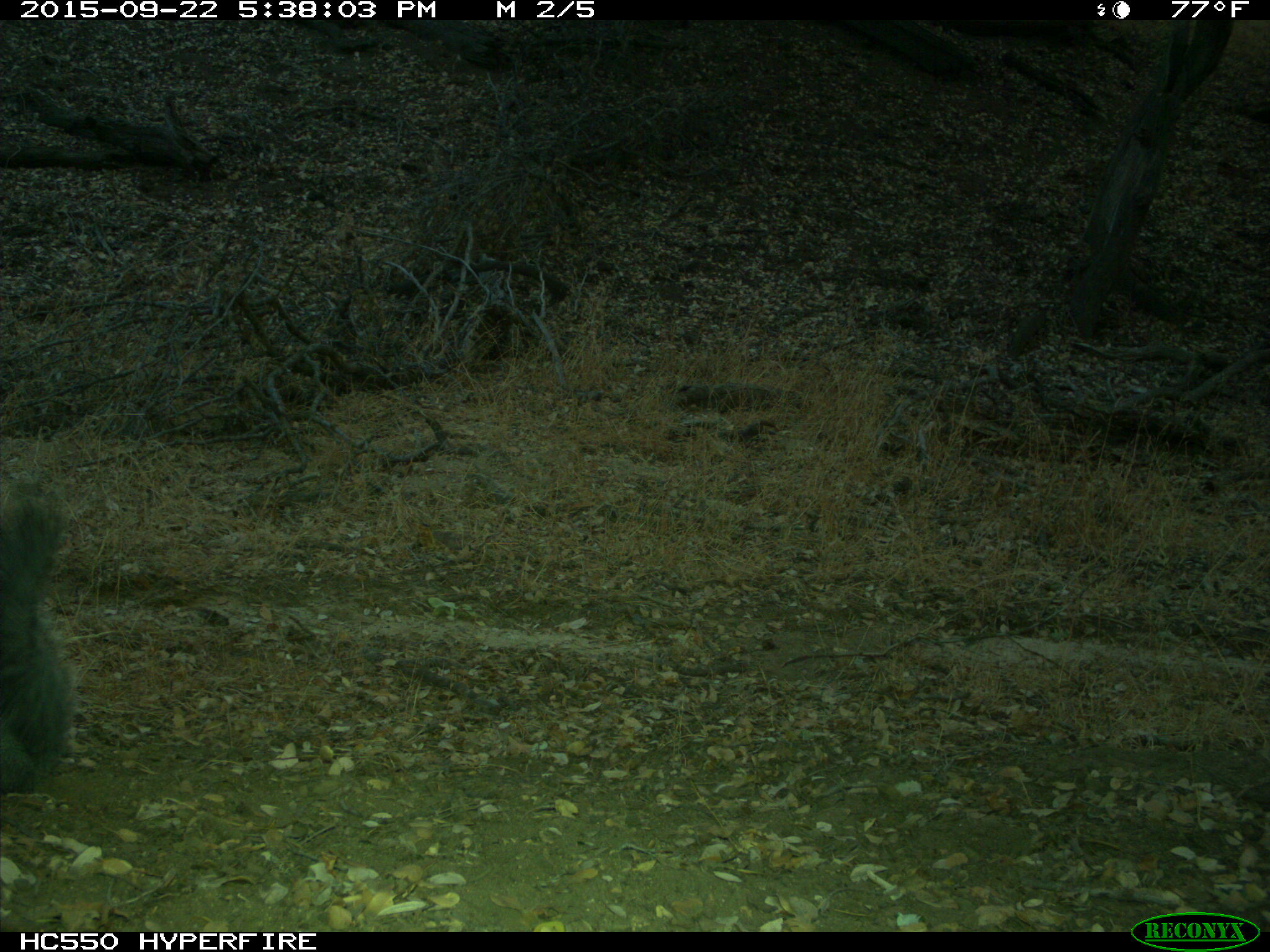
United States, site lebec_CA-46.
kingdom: Animalia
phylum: Chordata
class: Mammalia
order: Rodentia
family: Sciuridae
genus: Sciurus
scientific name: Sciurus carolinensis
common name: eastern gray squirrel